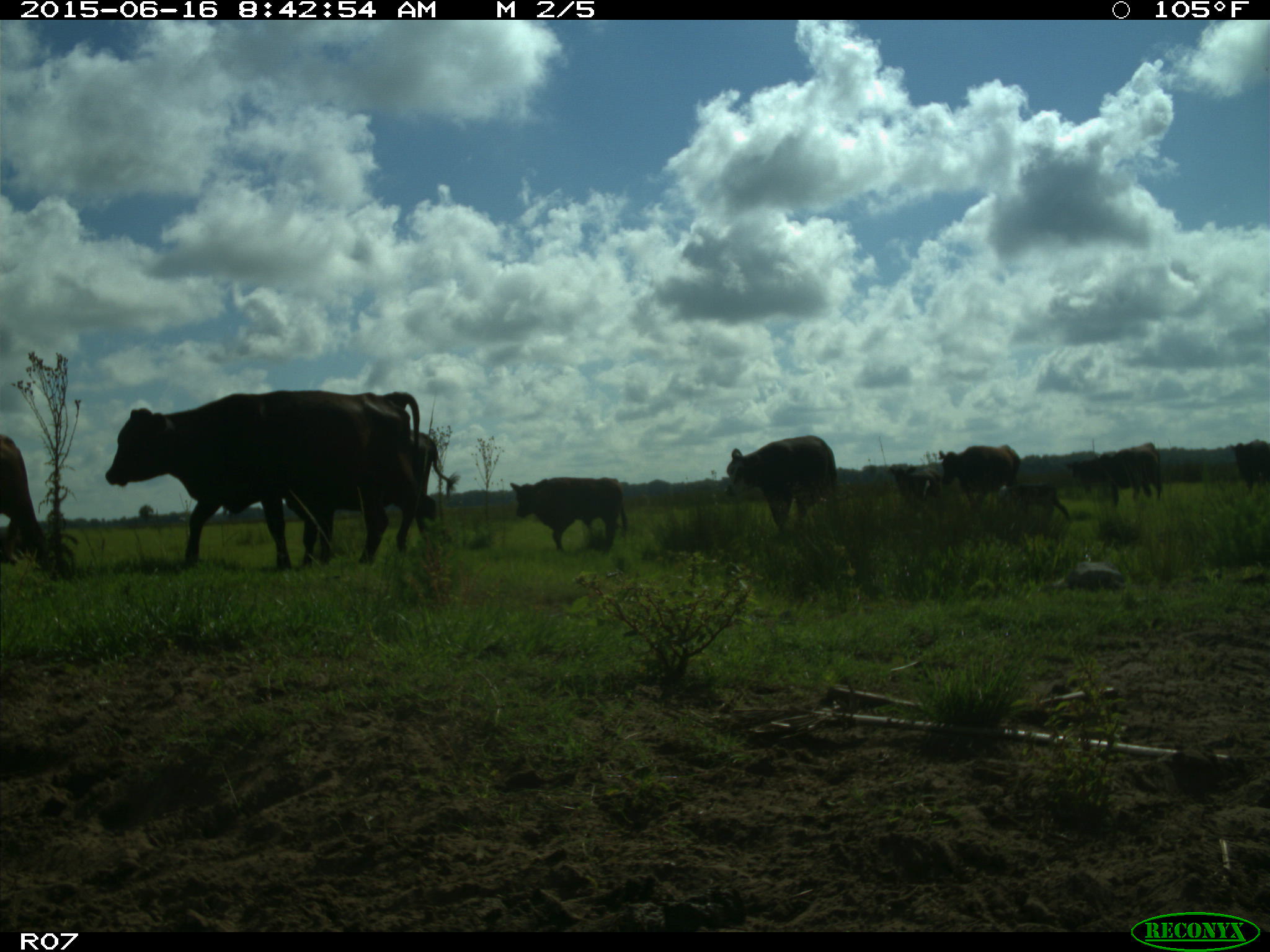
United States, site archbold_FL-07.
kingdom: Animalia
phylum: Chordata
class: Mammalia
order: Artiodactyla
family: Bovidae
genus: Bos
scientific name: Bos taurus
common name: domestic cow